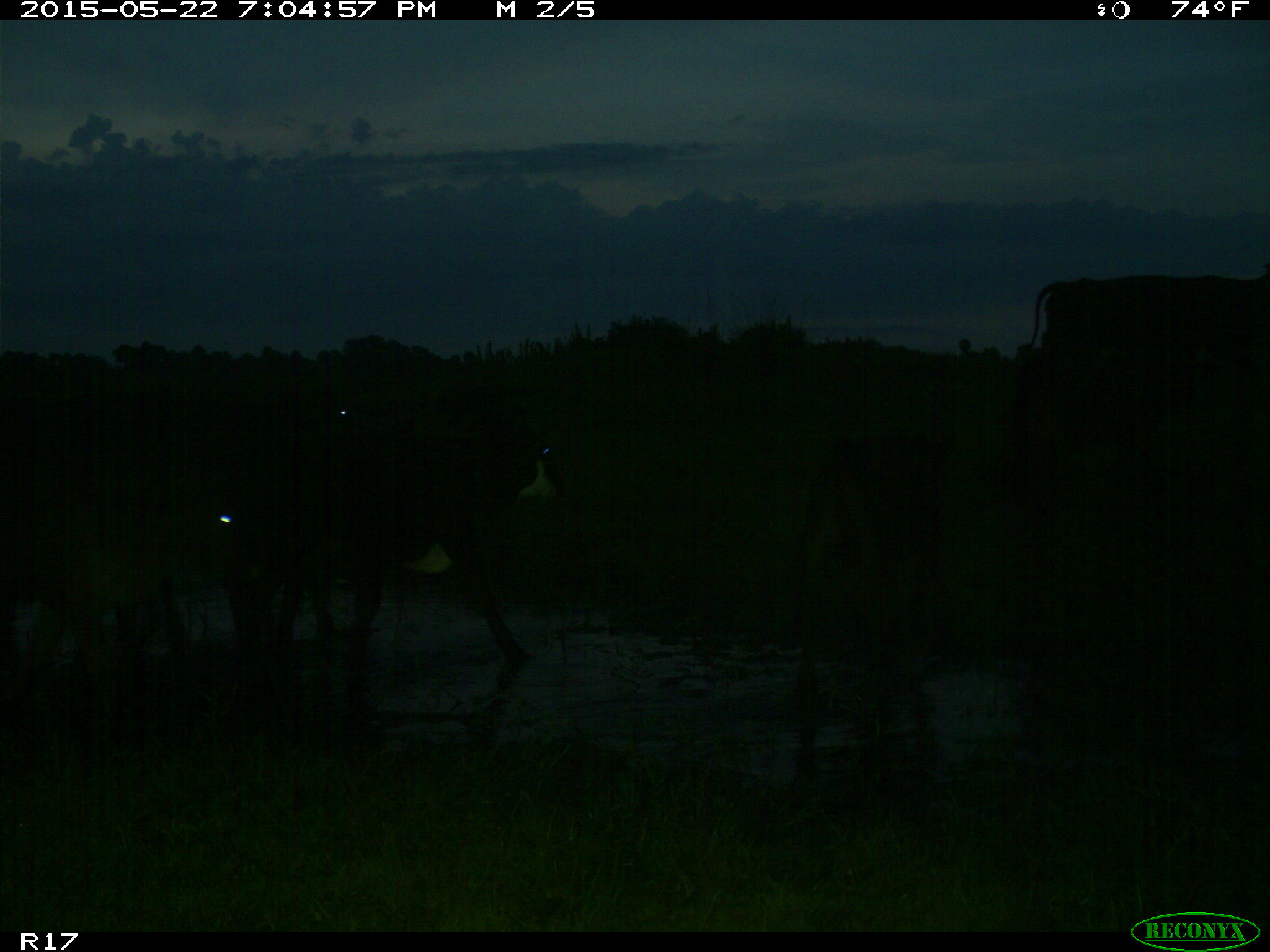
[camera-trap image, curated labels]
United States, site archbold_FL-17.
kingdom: Animalia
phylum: Chordata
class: Mammalia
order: Artiodactyla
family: Bovidae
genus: Bos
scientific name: Bos taurus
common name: domestic cow